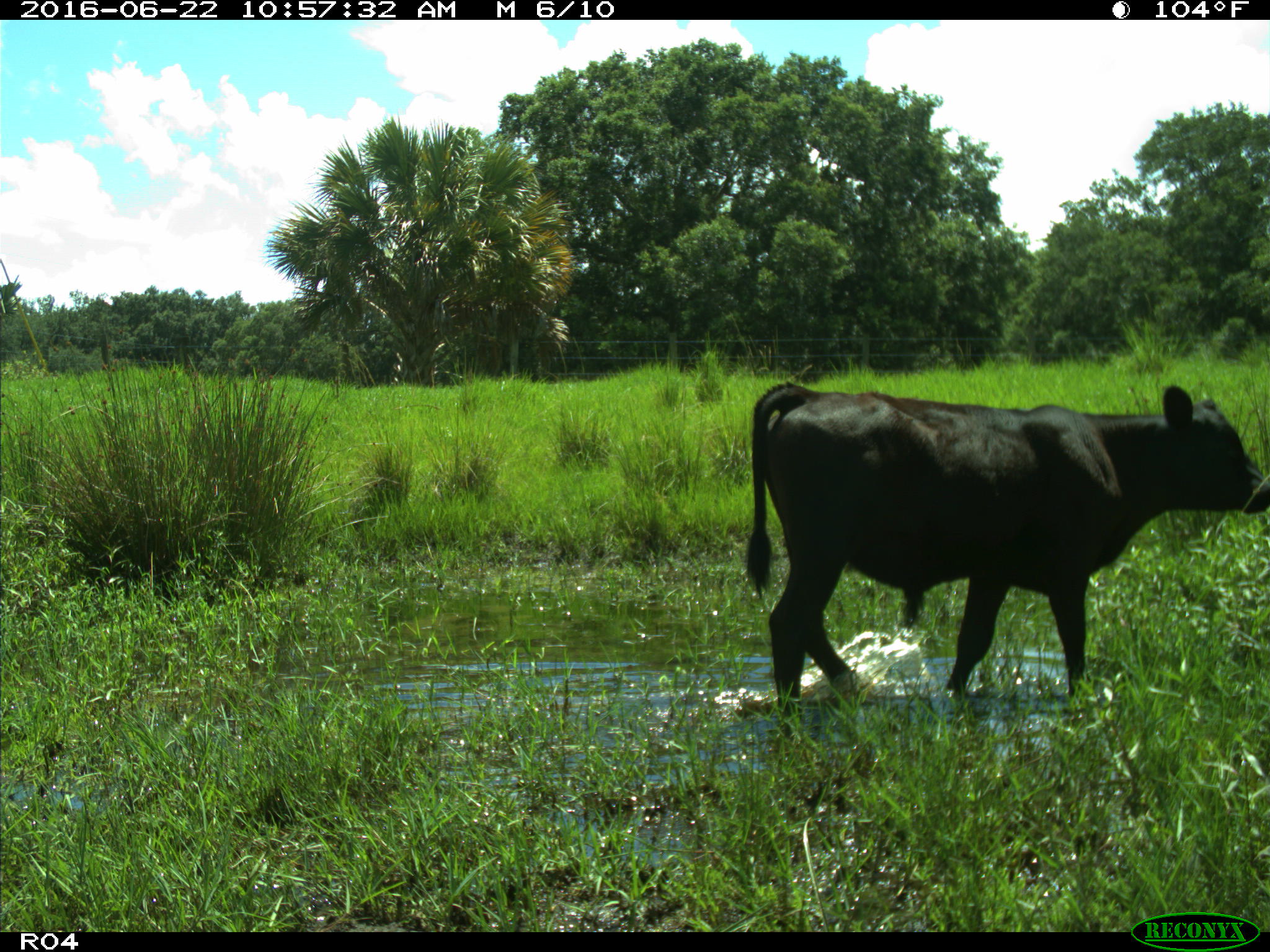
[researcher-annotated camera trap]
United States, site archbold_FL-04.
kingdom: Animalia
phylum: Chordata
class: Mammalia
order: Artiodactyla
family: Bovidae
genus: Bos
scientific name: Bos taurus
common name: domestic cow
Bos taurus (domestic cow).